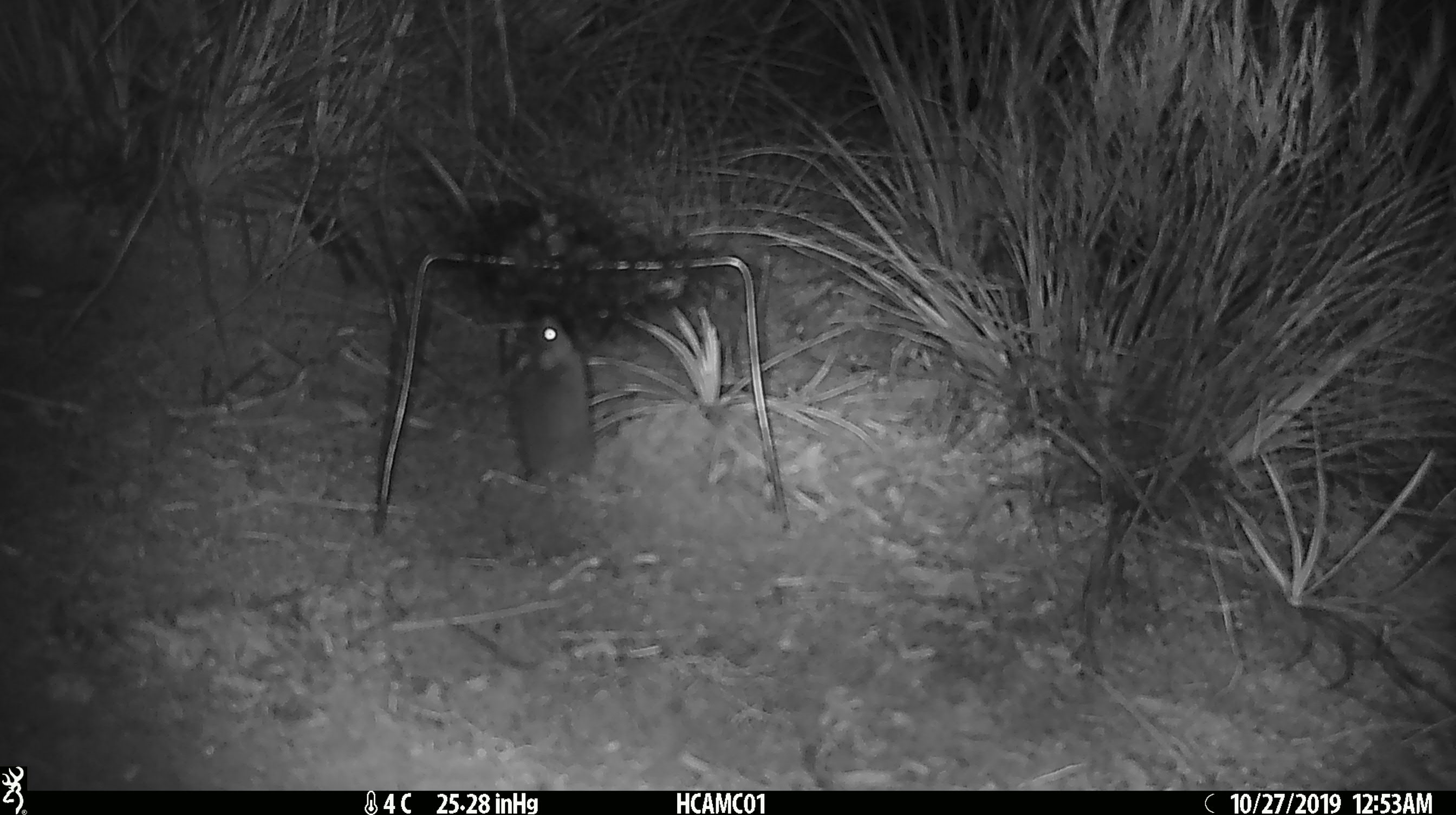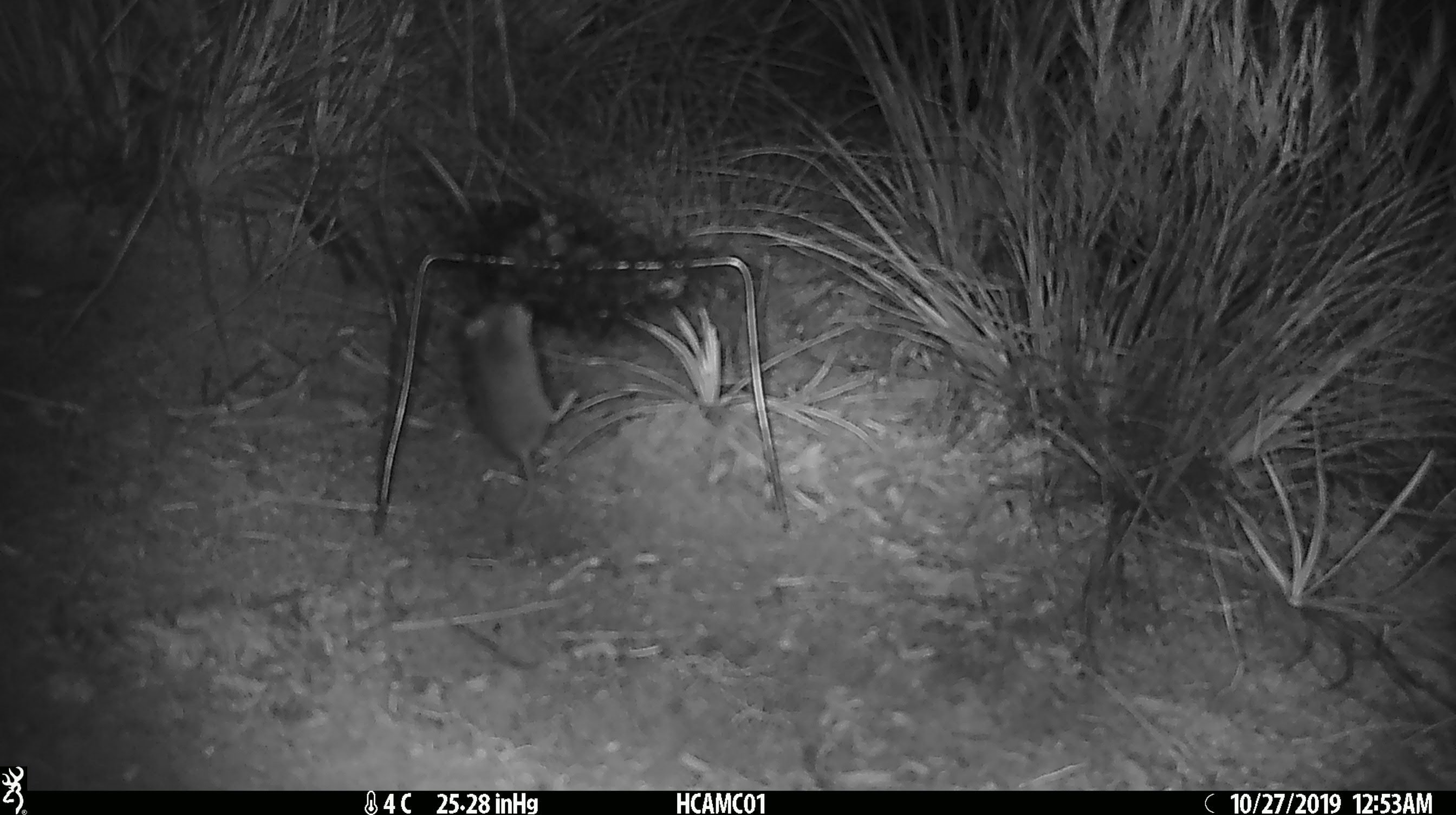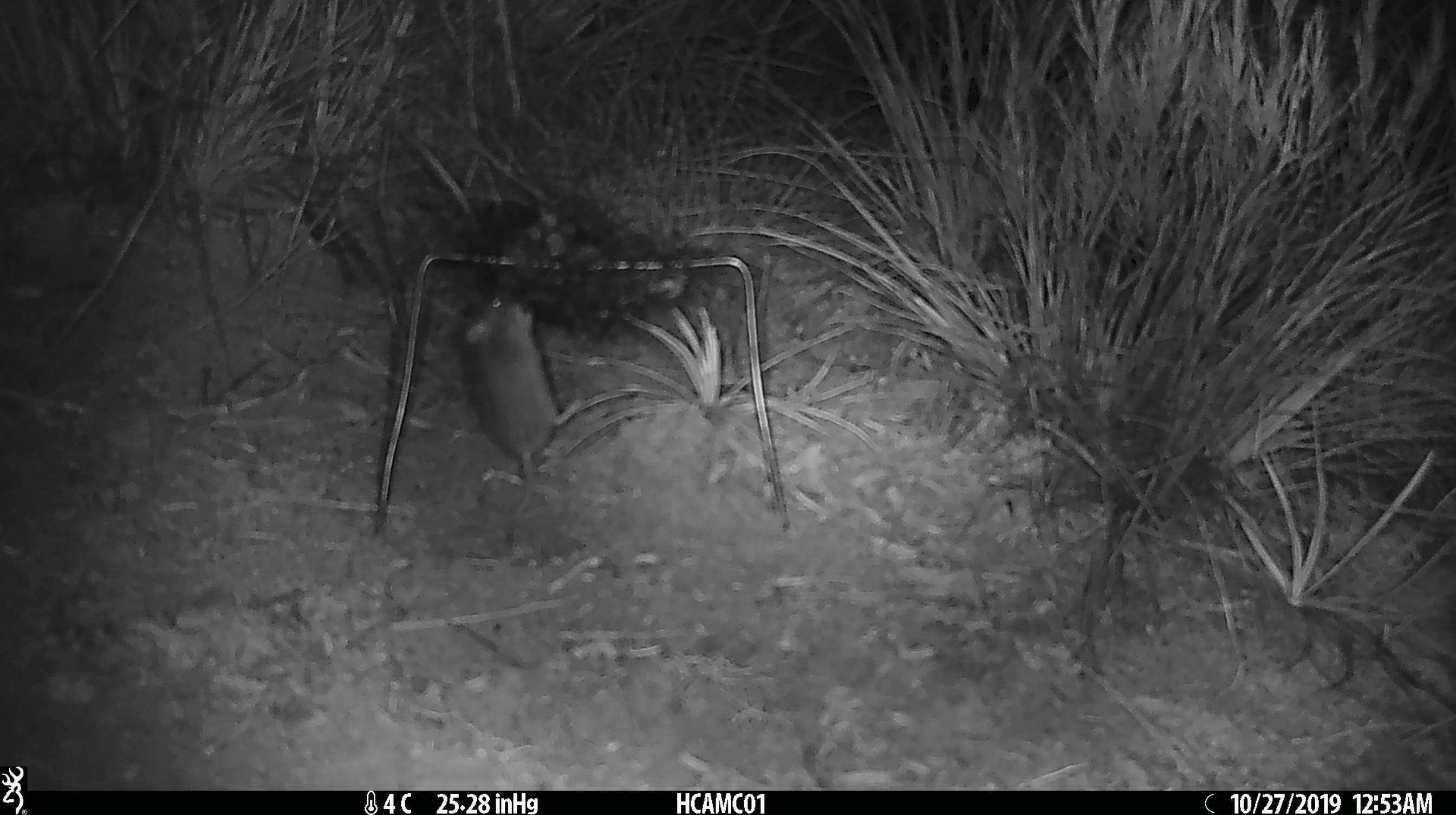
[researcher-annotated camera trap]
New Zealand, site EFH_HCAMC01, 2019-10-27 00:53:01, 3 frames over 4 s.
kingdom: Animalia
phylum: Chordata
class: Mammalia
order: Rodentia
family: Muridae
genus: Mus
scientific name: Mus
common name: mouse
Mouse (Mus).